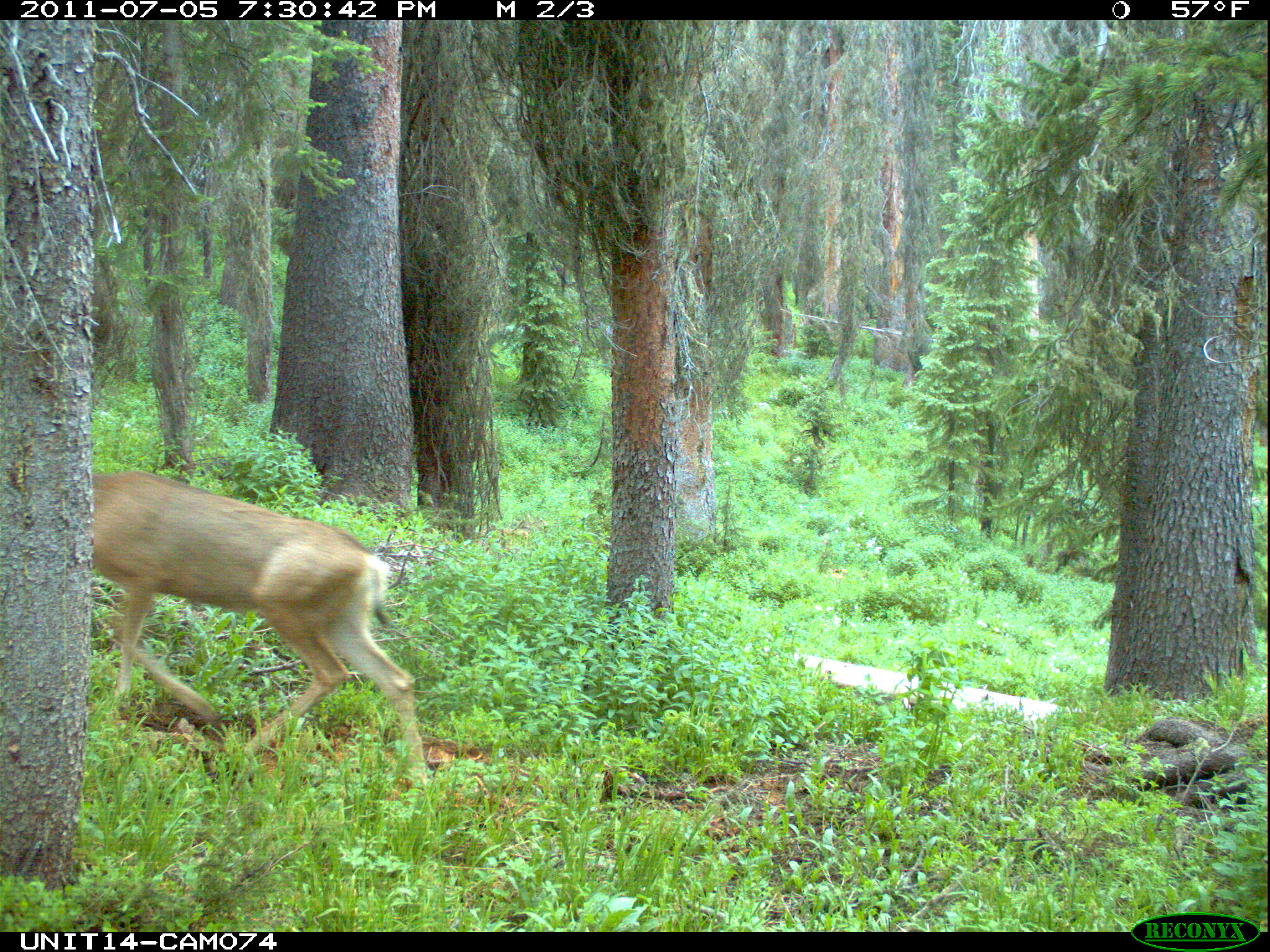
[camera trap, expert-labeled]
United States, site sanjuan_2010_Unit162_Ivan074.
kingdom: Animalia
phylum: Chordata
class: Mammalia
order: Artiodactyla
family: Cervidae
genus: Odocoileus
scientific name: Odocoileus hemionus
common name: mule deer